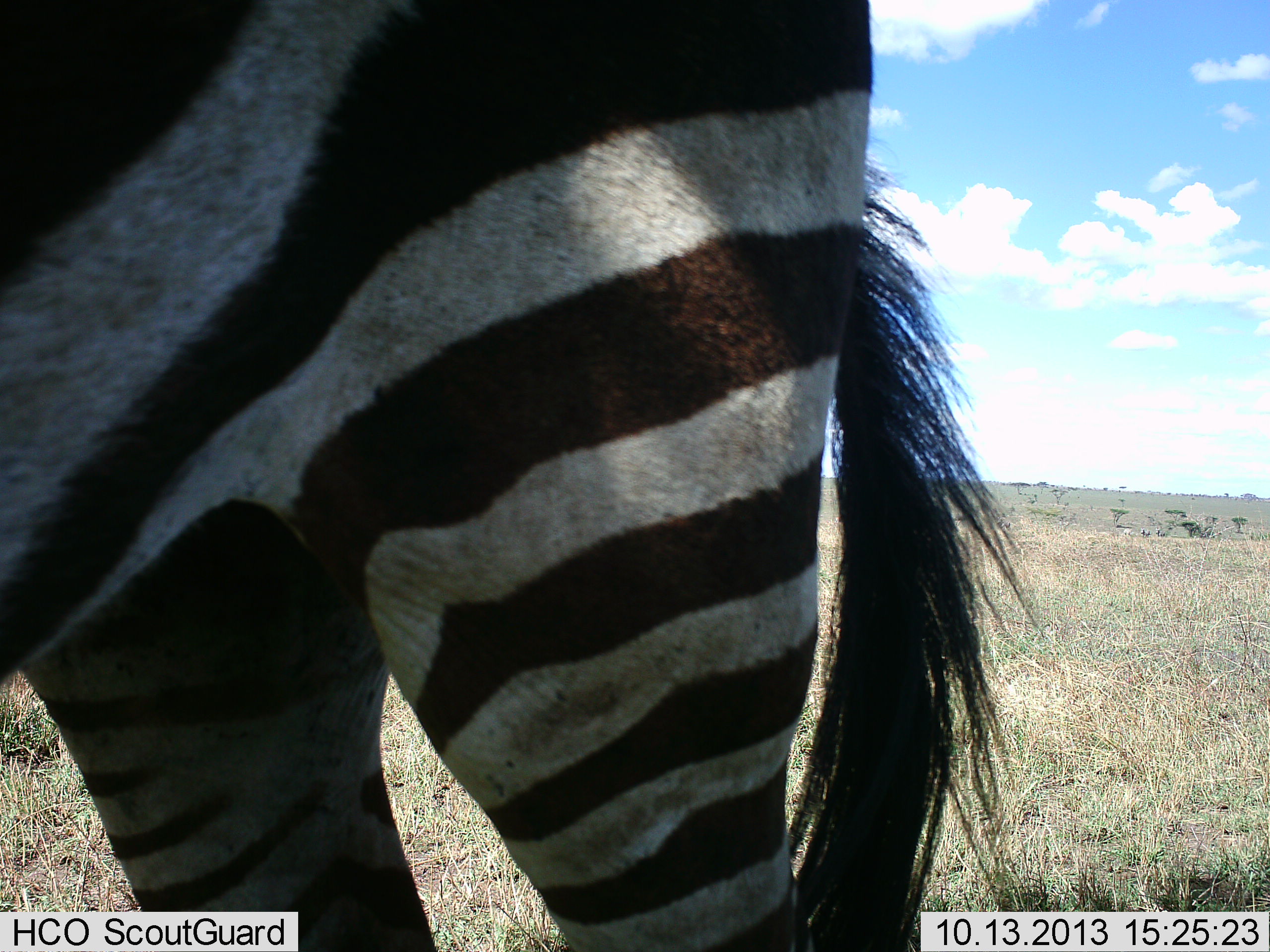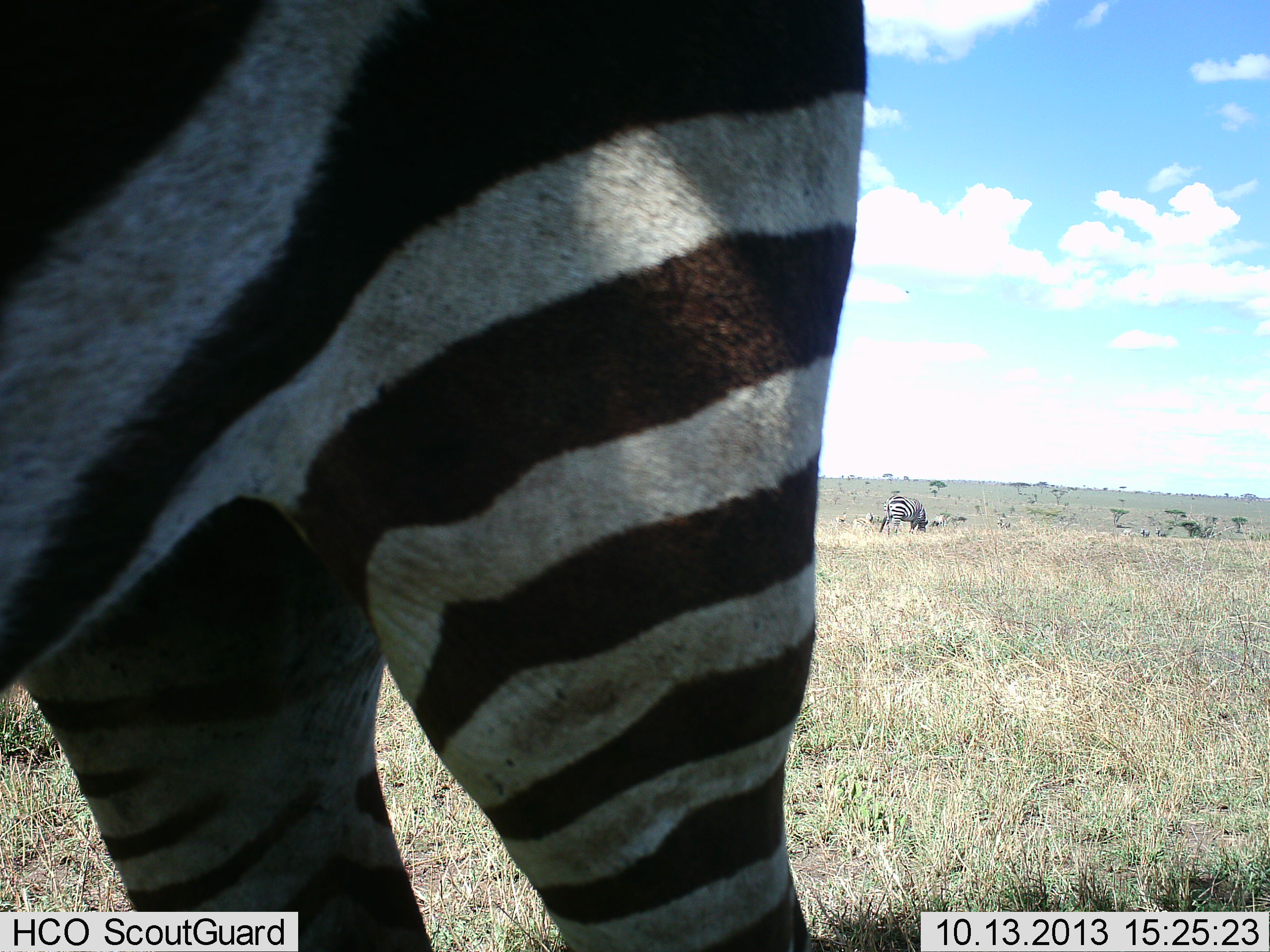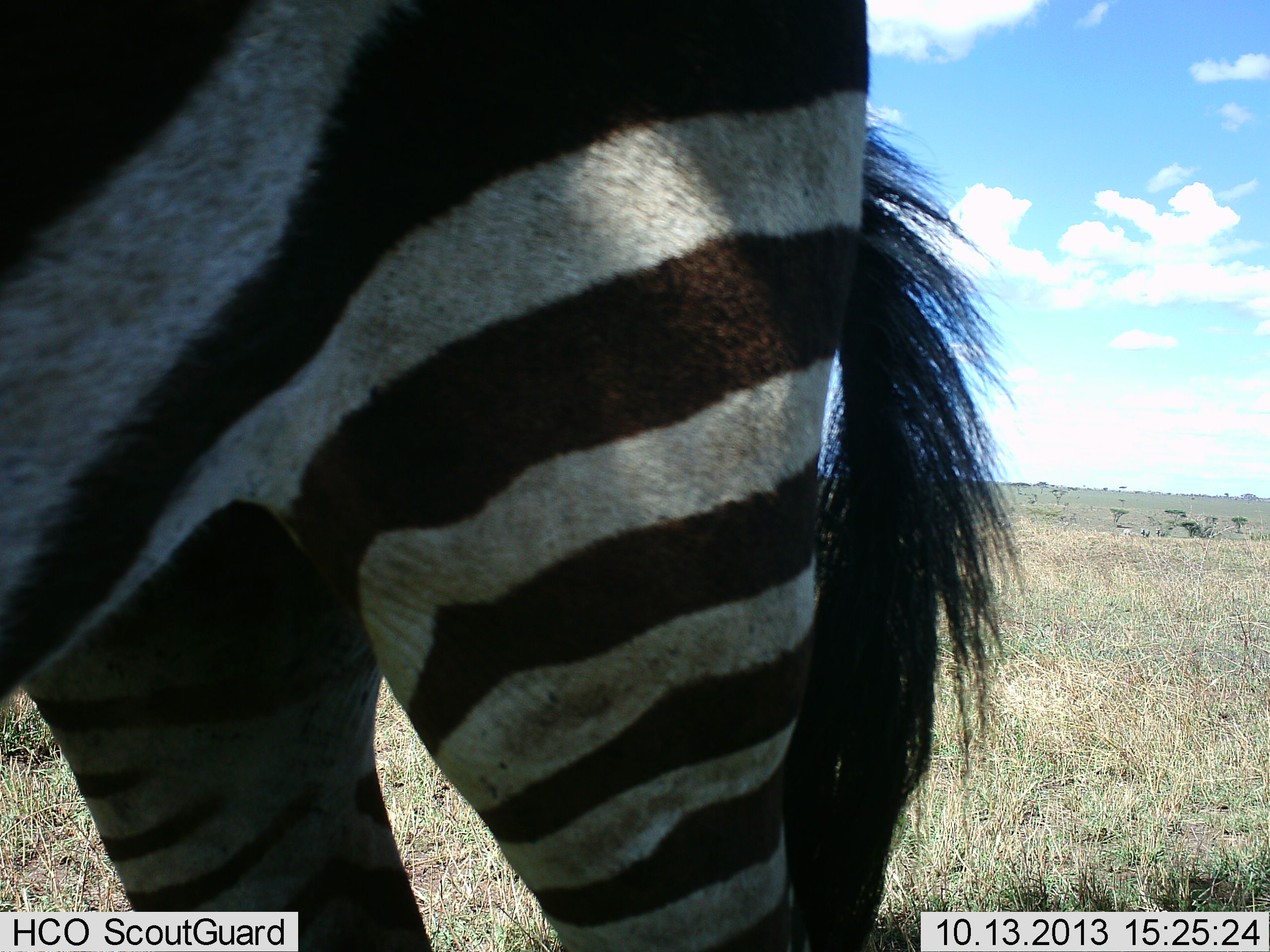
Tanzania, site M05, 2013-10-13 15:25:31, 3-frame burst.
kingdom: Animalia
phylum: Chordata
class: Mammalia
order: Perissodactyla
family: Equidae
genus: Equus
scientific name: Equus quagga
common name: plains zebra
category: zebra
Zebra (plains zebra) (Equus quagga), count 2. Behavior (volunteer vote fractions): standing 100%, resting 10%, moving 10%, interacting 0%. Young present (vote fraction): 0%. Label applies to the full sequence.